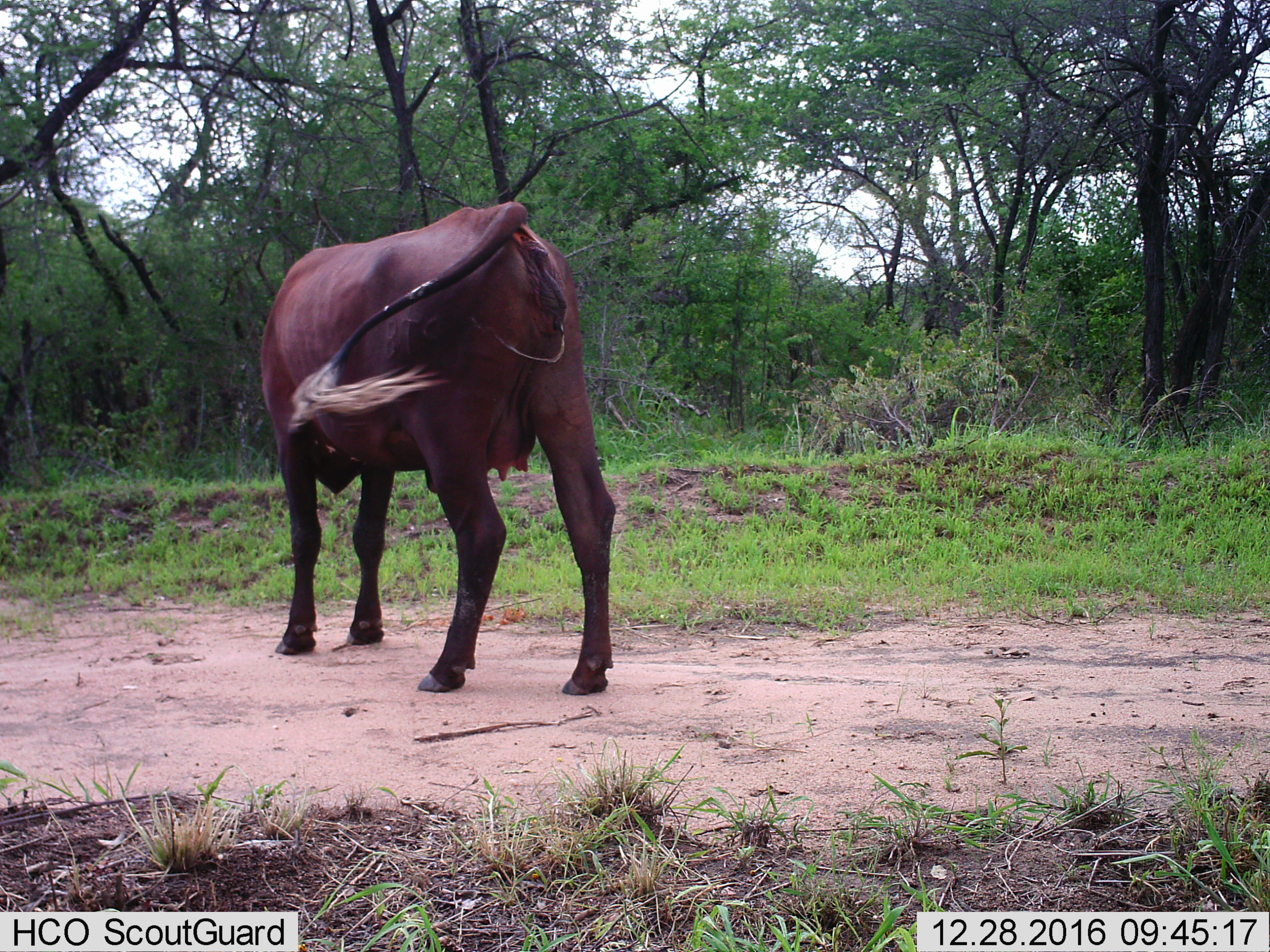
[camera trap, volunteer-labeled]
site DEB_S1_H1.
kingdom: Animalia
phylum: Chordata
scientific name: Vertebrata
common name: domestic animal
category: domesticanimal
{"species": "domesticanimal (domestic animal) (Vertebrata)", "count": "1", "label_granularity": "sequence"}